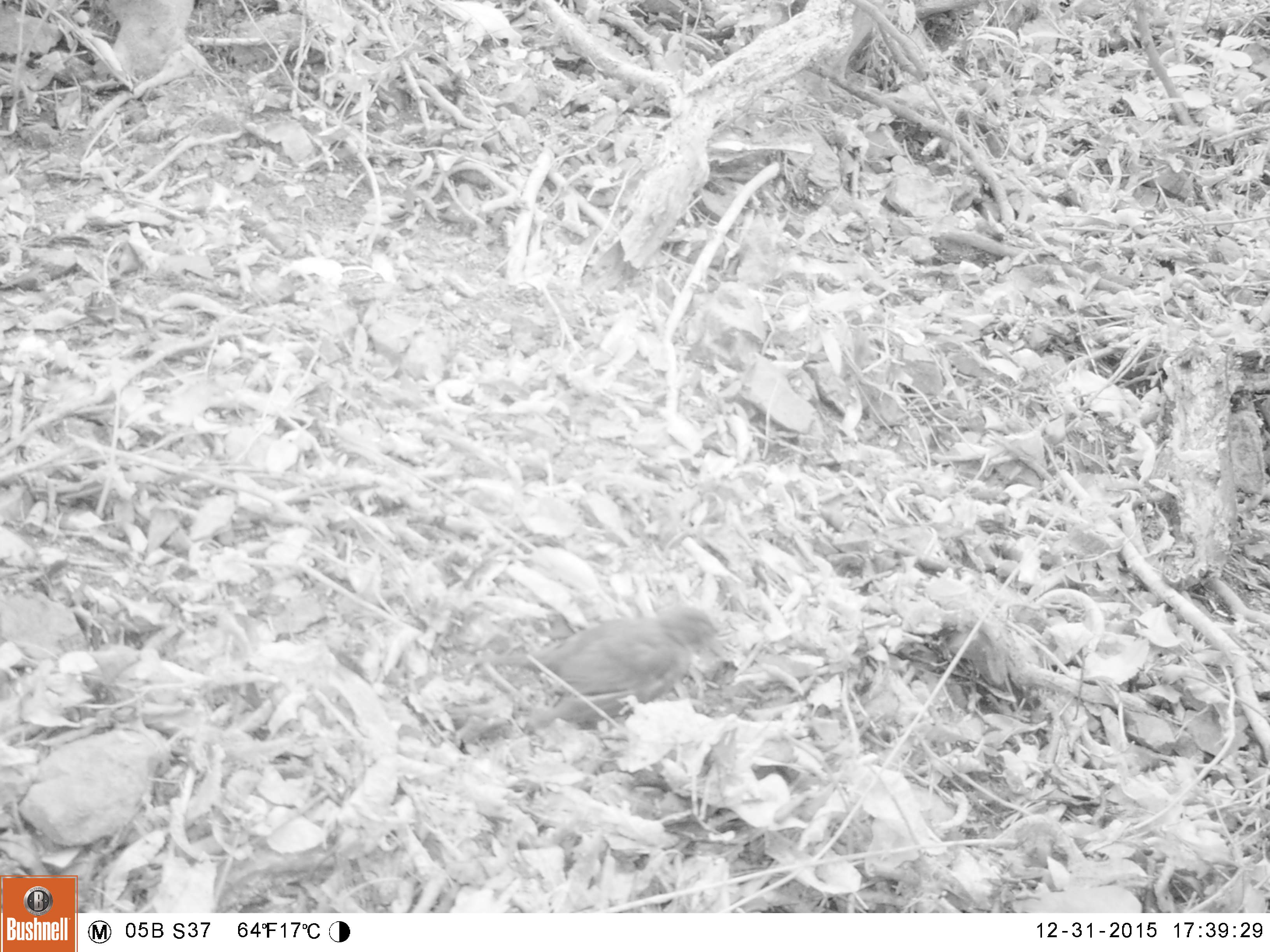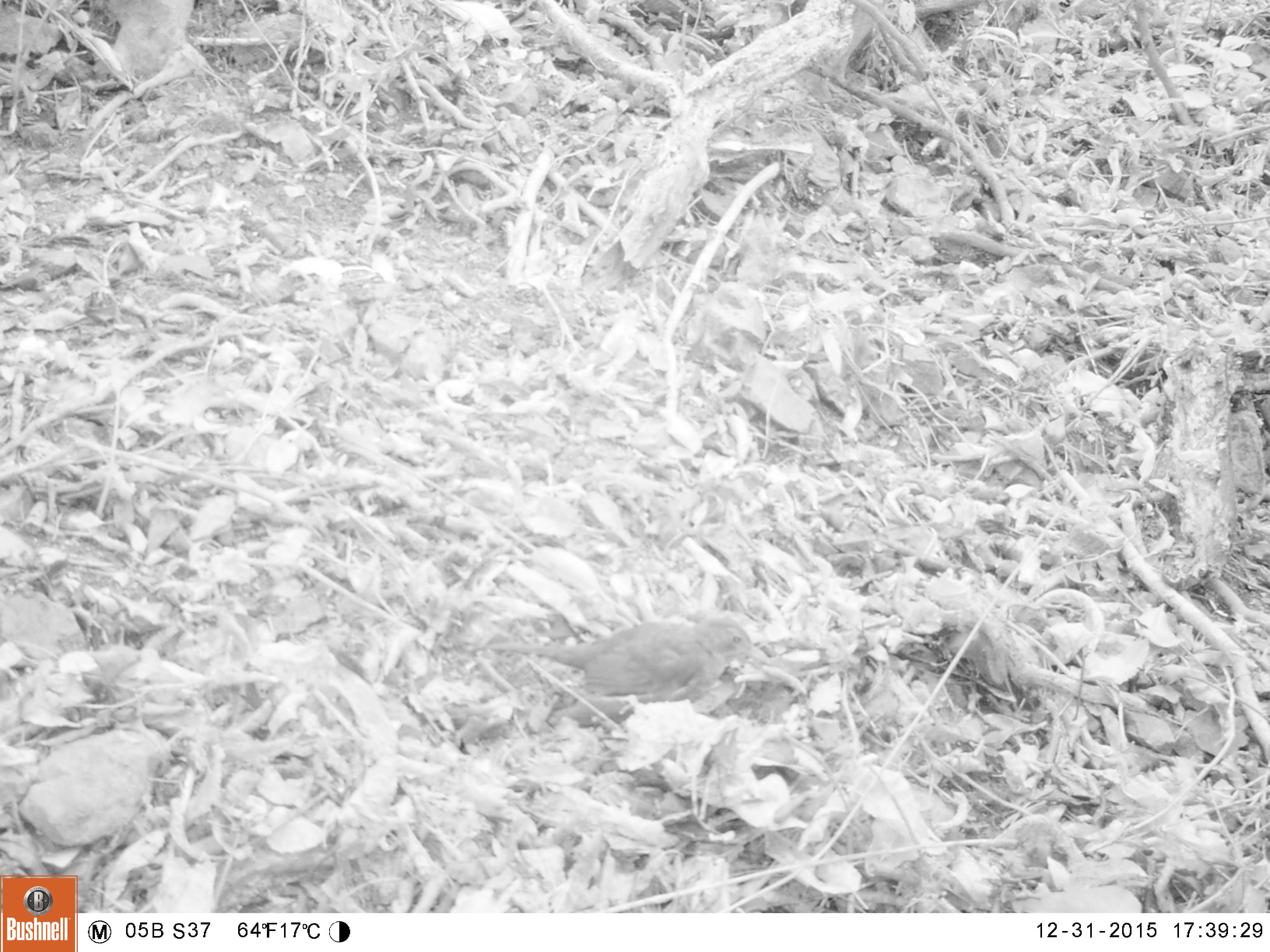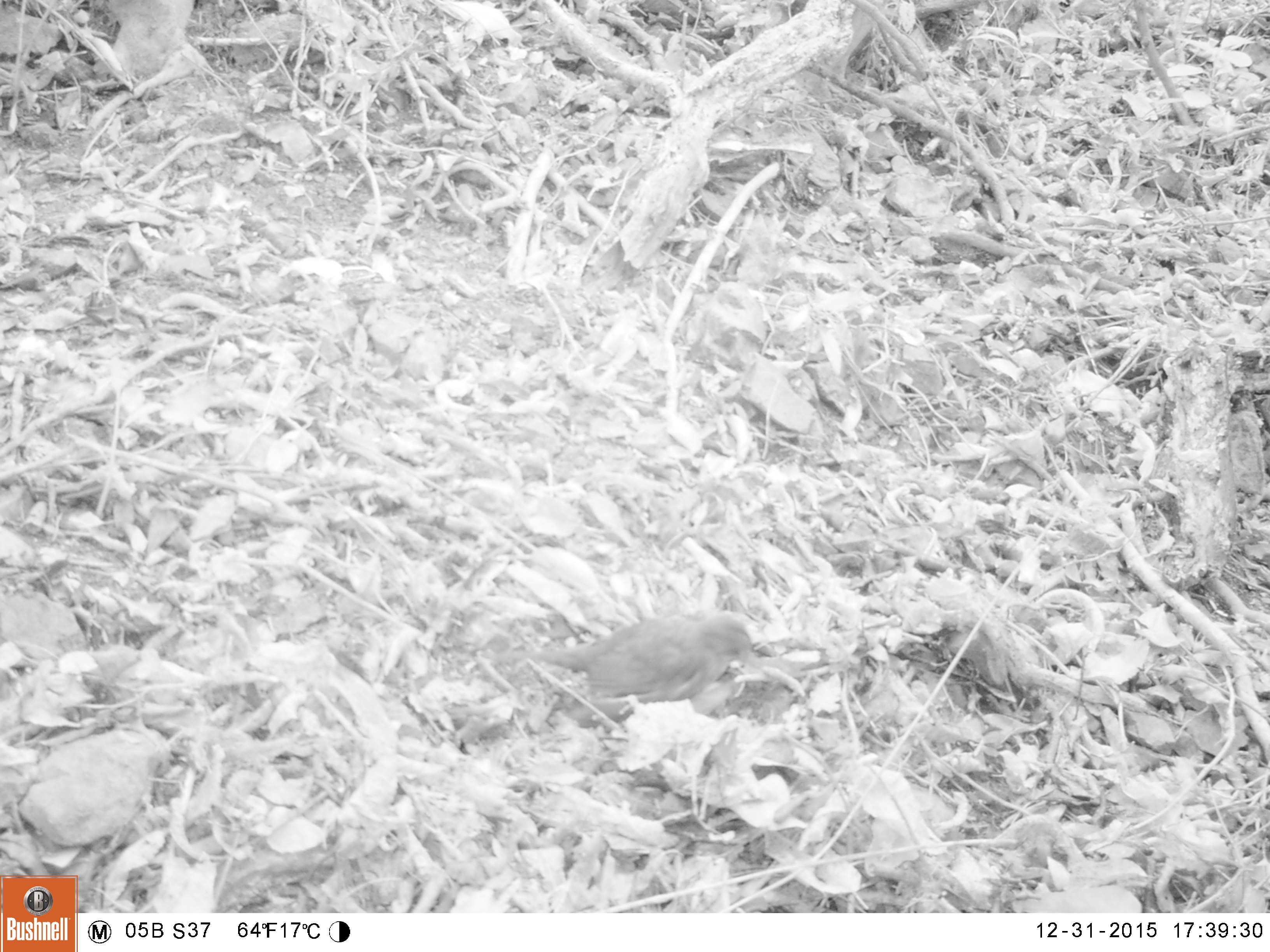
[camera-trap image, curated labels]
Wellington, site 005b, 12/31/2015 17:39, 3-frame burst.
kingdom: Animalia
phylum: Chordata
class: Aves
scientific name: Aves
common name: bird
Bird (Aves).